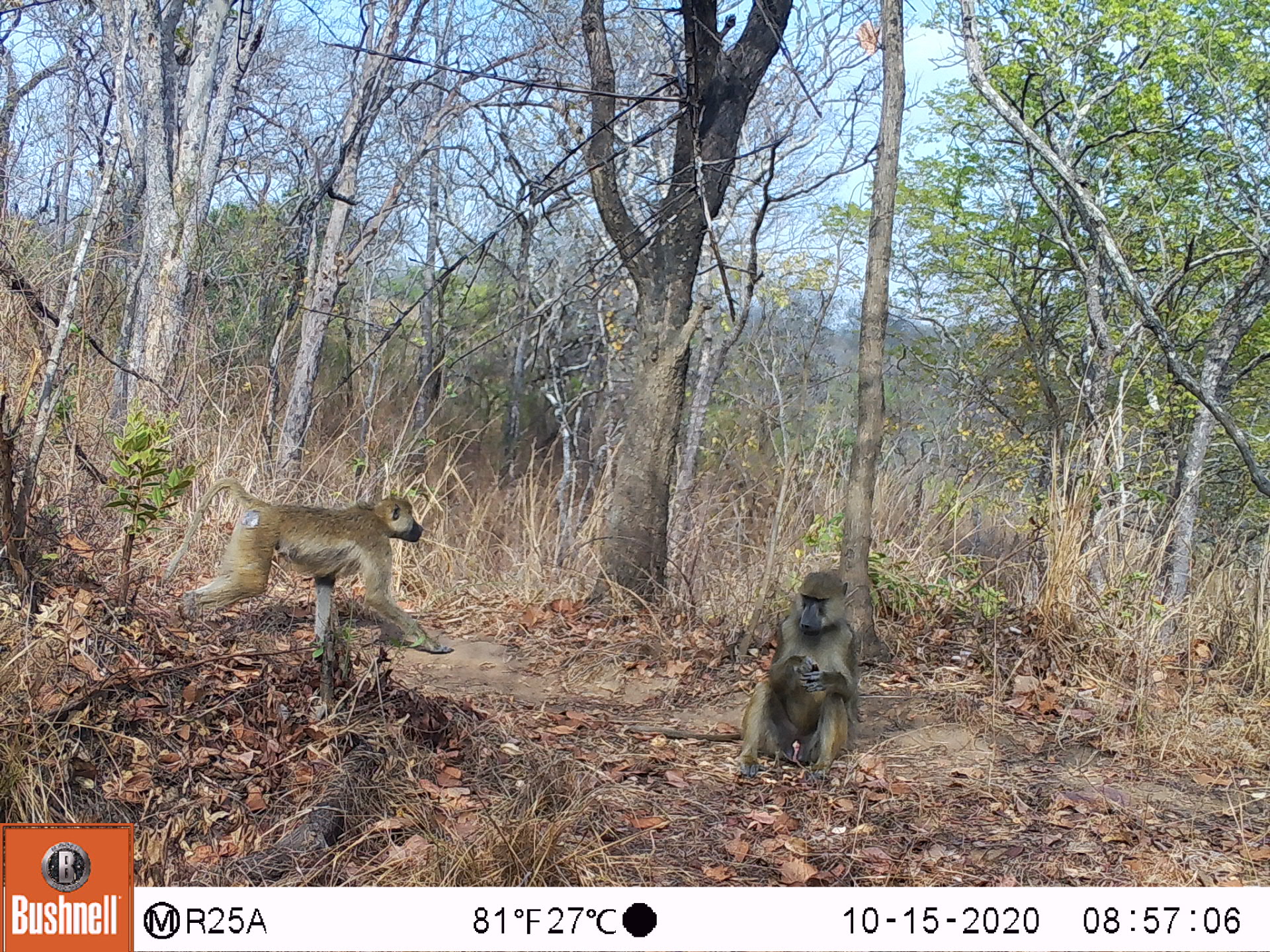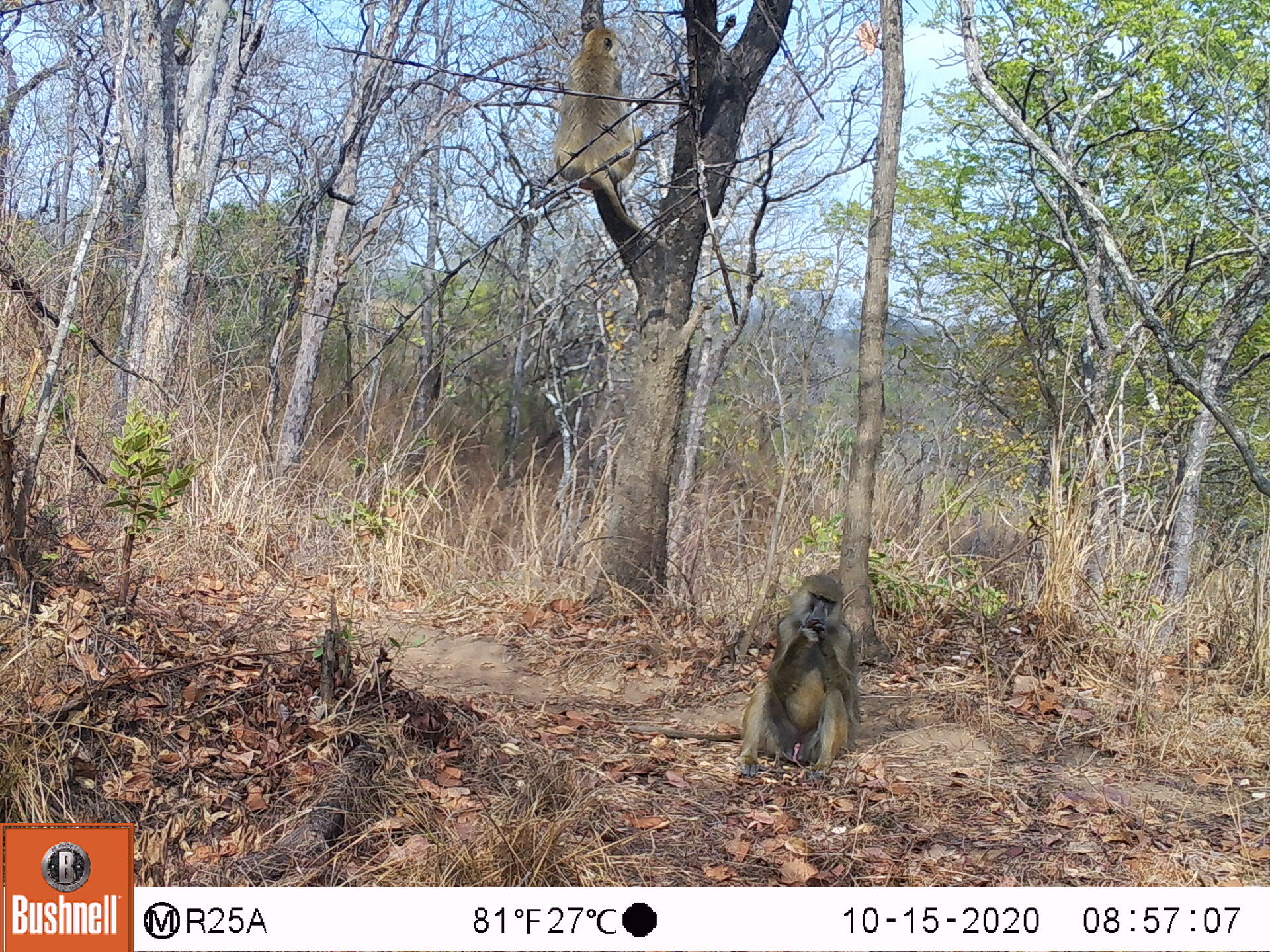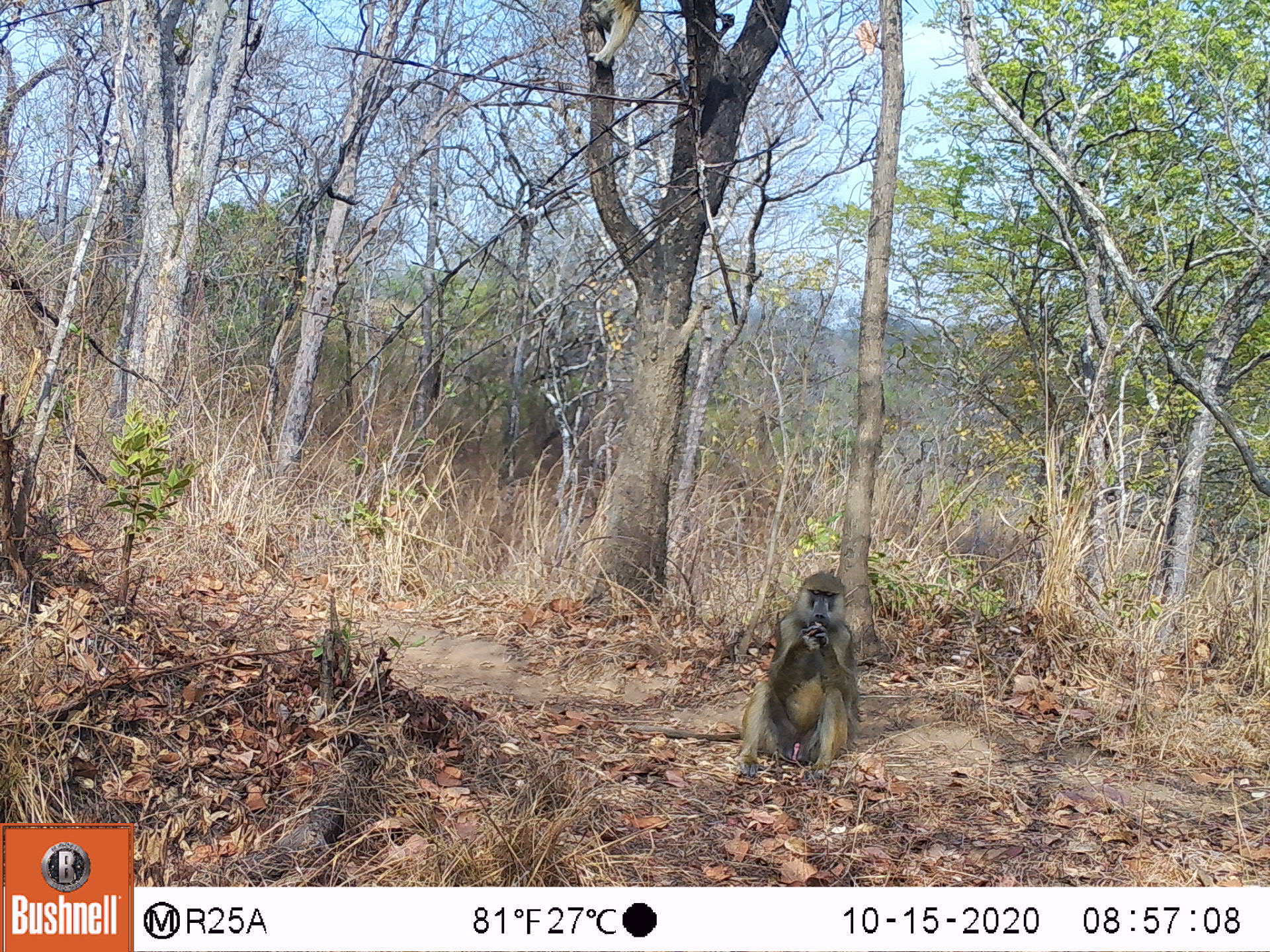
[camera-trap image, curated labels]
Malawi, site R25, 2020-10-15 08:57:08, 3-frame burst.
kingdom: Animalia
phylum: Chordata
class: Mammalia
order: Primates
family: Cercopithecidae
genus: Papio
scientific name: Papio cynocephalus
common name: yellow baboon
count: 2